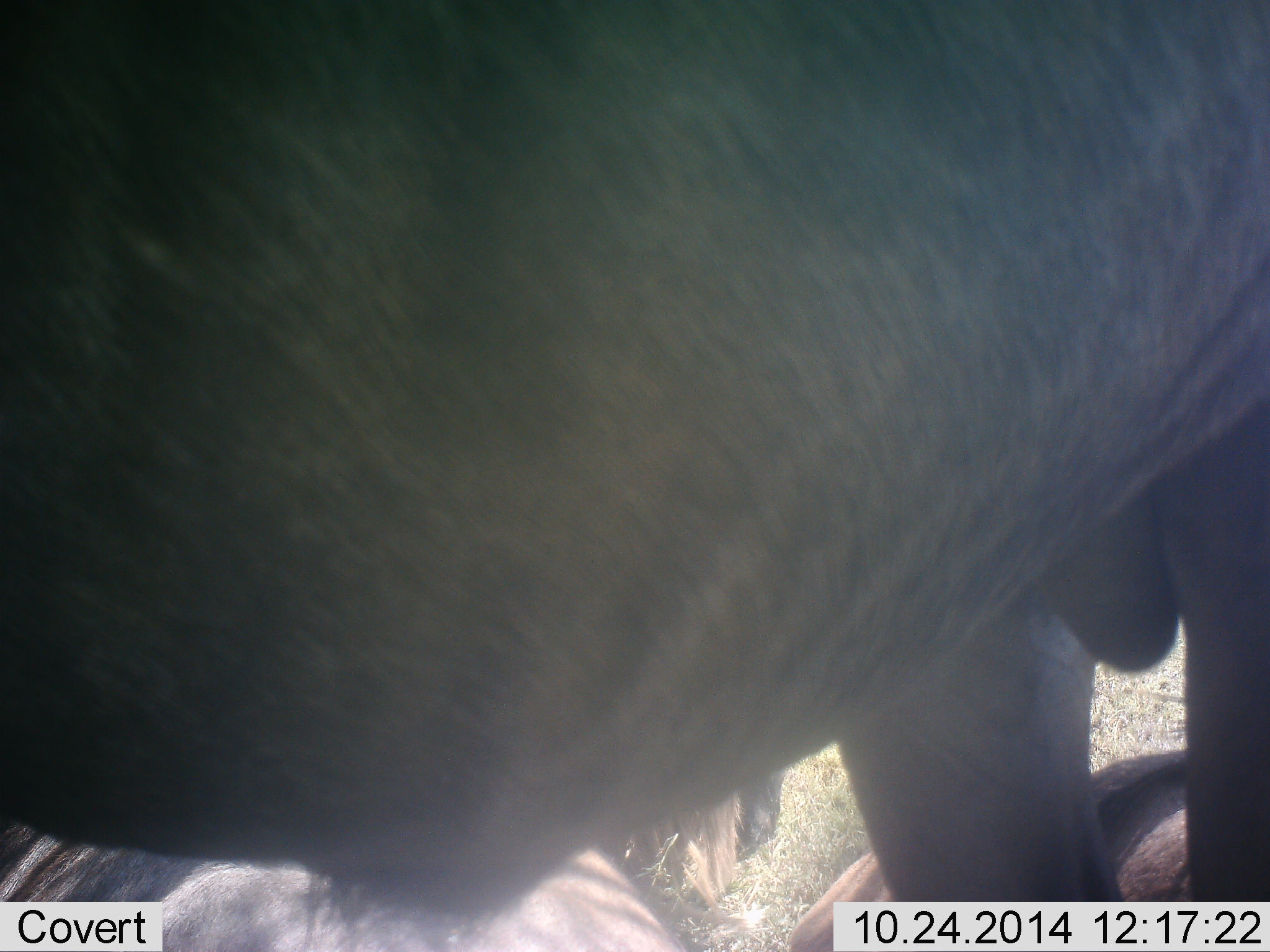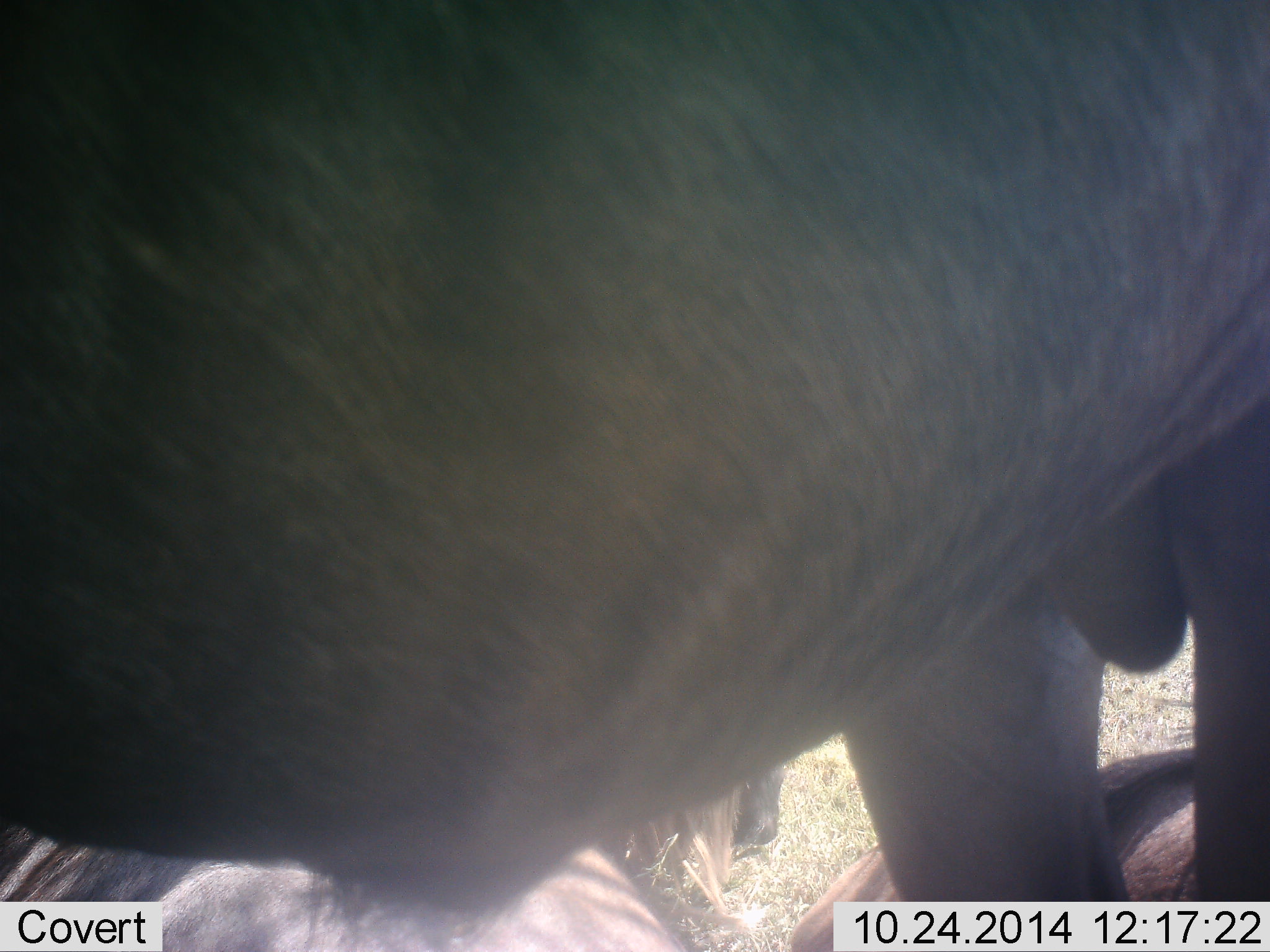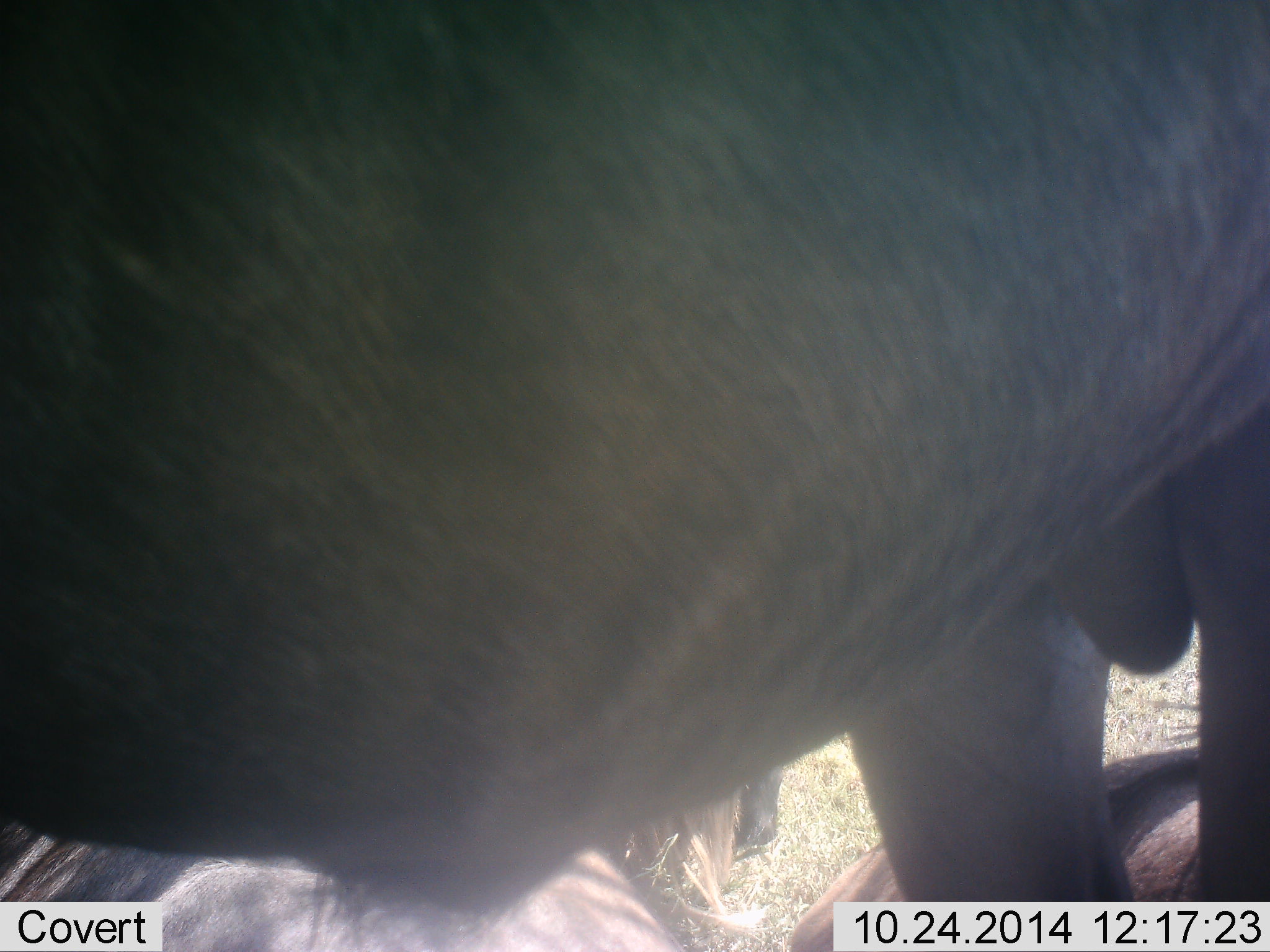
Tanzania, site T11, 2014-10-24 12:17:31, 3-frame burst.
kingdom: Animalia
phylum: Chordata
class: Mammalia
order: Artiodactyla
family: Bovidae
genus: Connochaetes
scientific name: Connochaetes taurinus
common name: blue wildebeest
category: wildebeest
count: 3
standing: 90%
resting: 100%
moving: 0%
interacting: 0%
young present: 0%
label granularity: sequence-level